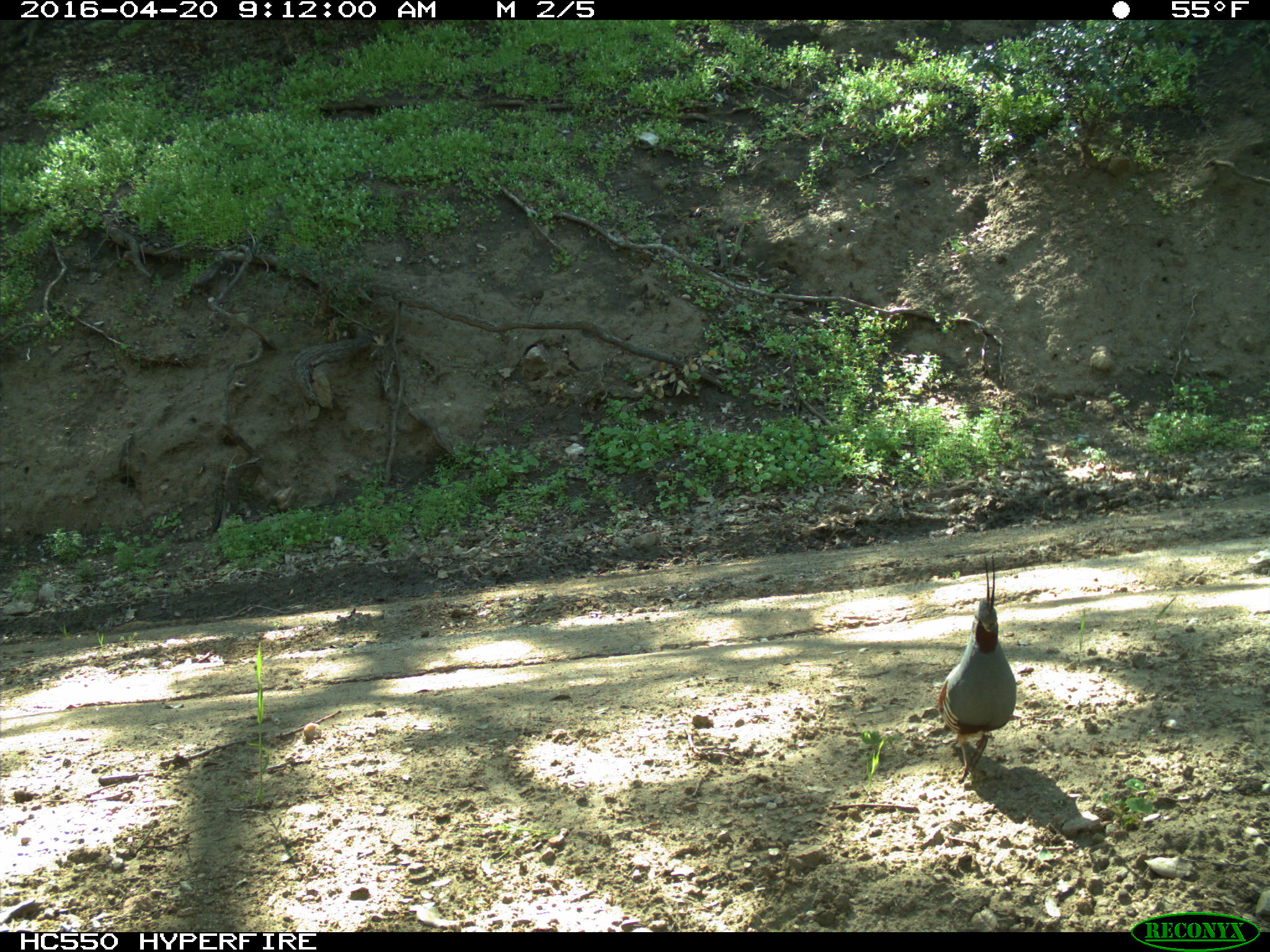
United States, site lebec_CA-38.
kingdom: Animalia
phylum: Chordata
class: Aves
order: Galliformes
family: Odontophoridae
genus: Callipepla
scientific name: Callipepla californica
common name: california quail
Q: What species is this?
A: Callipepla californica (california quail).